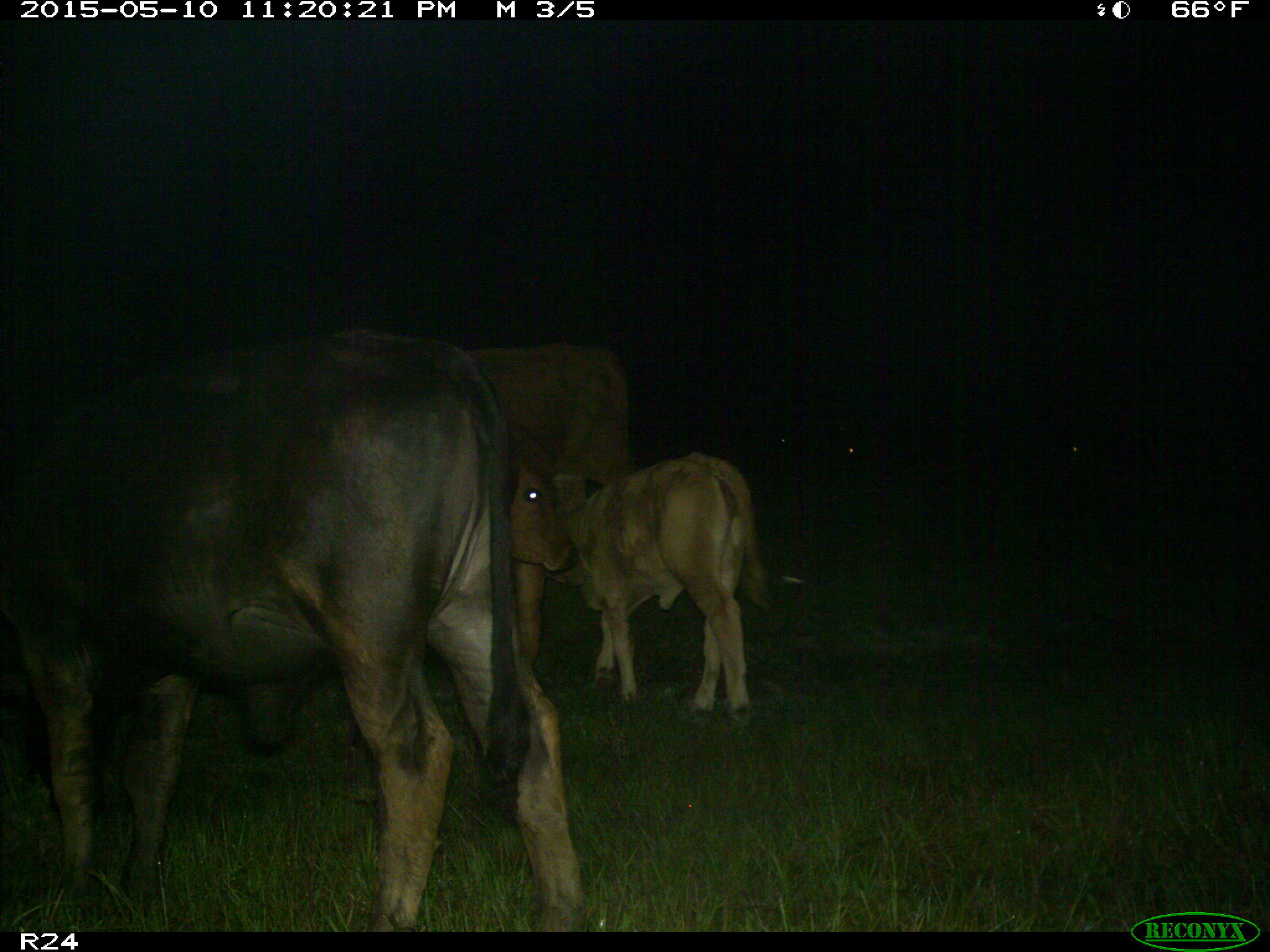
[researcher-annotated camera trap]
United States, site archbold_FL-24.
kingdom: Animalia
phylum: Chordata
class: Mammalia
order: Artiodactyla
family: Bovidae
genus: Bos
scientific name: Bos taurus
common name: domestic cow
Bos taurus (domestic cow).